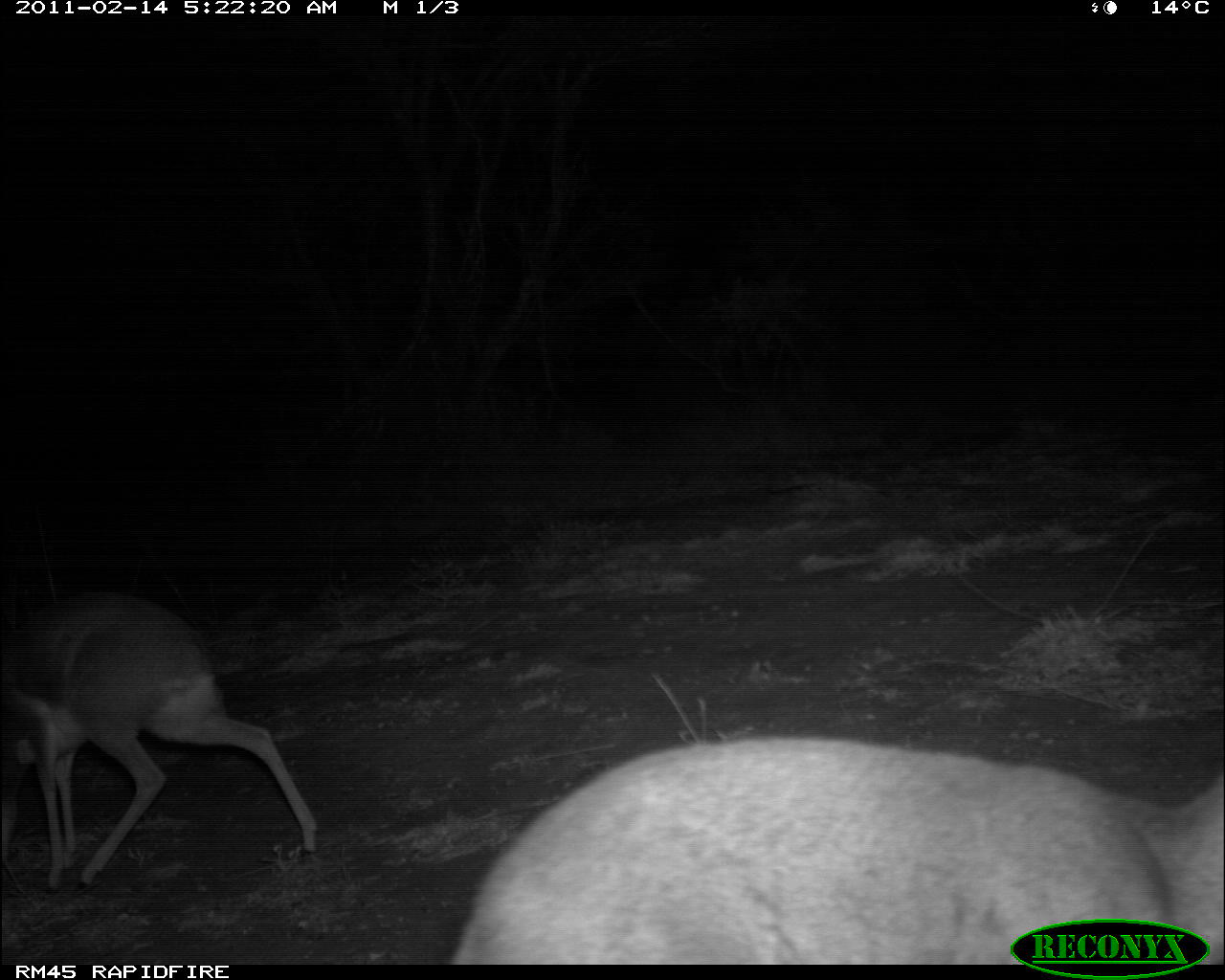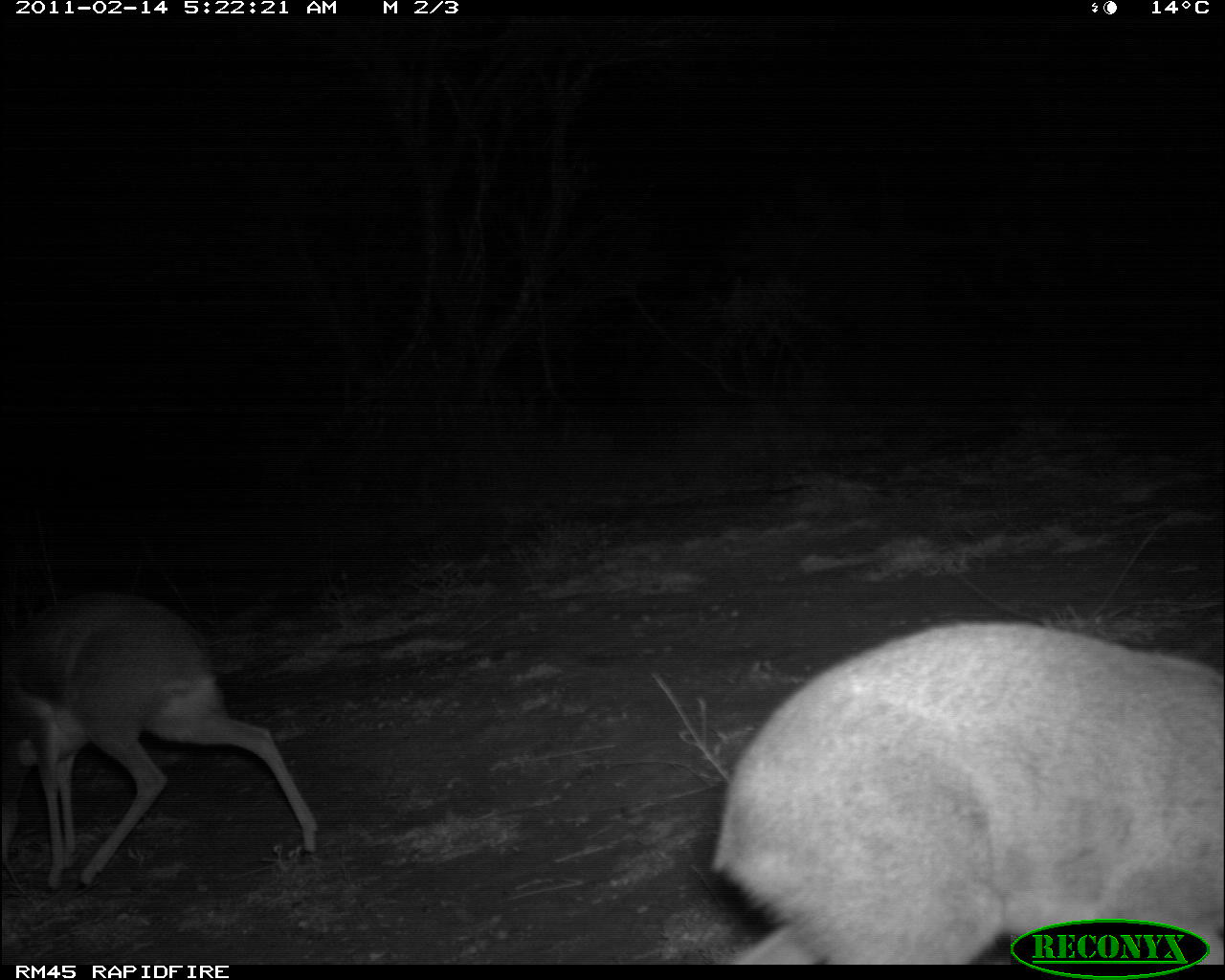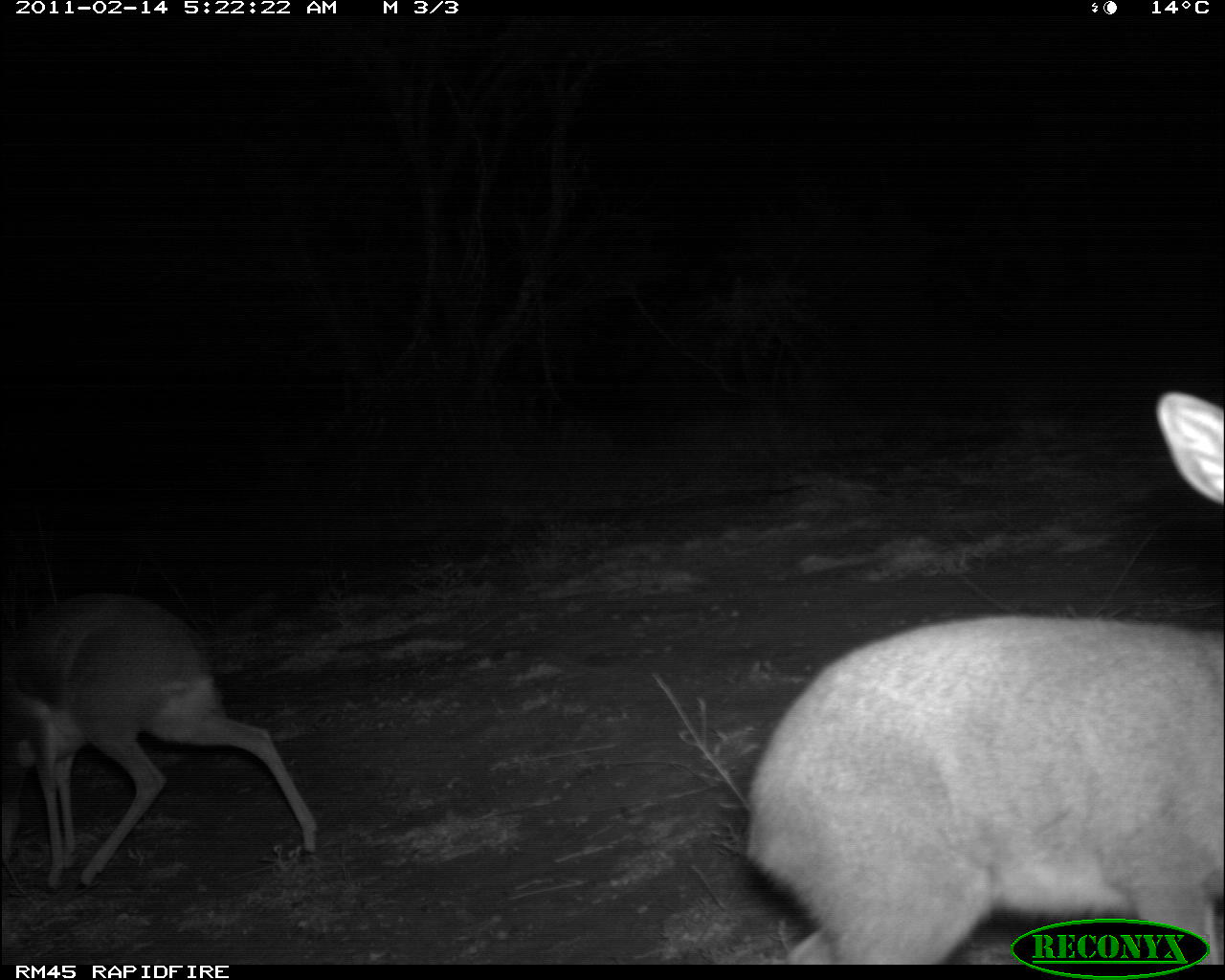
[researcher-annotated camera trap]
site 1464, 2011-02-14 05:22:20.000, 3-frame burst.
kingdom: Animalia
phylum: Chordata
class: Mammalia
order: Artiodactyla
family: Bovidae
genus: Madoqua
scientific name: Madoqua guentheri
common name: günther's dik-dik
Madoqua guentheri (günther's dik-dik), count 2.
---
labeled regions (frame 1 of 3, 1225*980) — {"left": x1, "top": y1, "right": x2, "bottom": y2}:
madoqua guentheri: {"left": 446, "top": 728, "right": 1225, "bottom": 964}; {"left": 0, "top": 589, "right": 318, "bottom": 886}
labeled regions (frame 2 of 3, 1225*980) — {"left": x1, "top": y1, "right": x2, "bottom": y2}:
madoqua guentheri: {"left": 708, "top": 617, "right": 1224, "bottom": 964}; {"left": 0, "top": 589, "right": 318, "bottom": 891}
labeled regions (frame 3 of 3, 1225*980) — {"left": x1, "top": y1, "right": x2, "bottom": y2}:
madoqua guentheri: {"left": 739, "top": 390, "right": 1225, "bottom": 964}; {"left": 0, "top": 591, "right": 319, "bottom": 894}